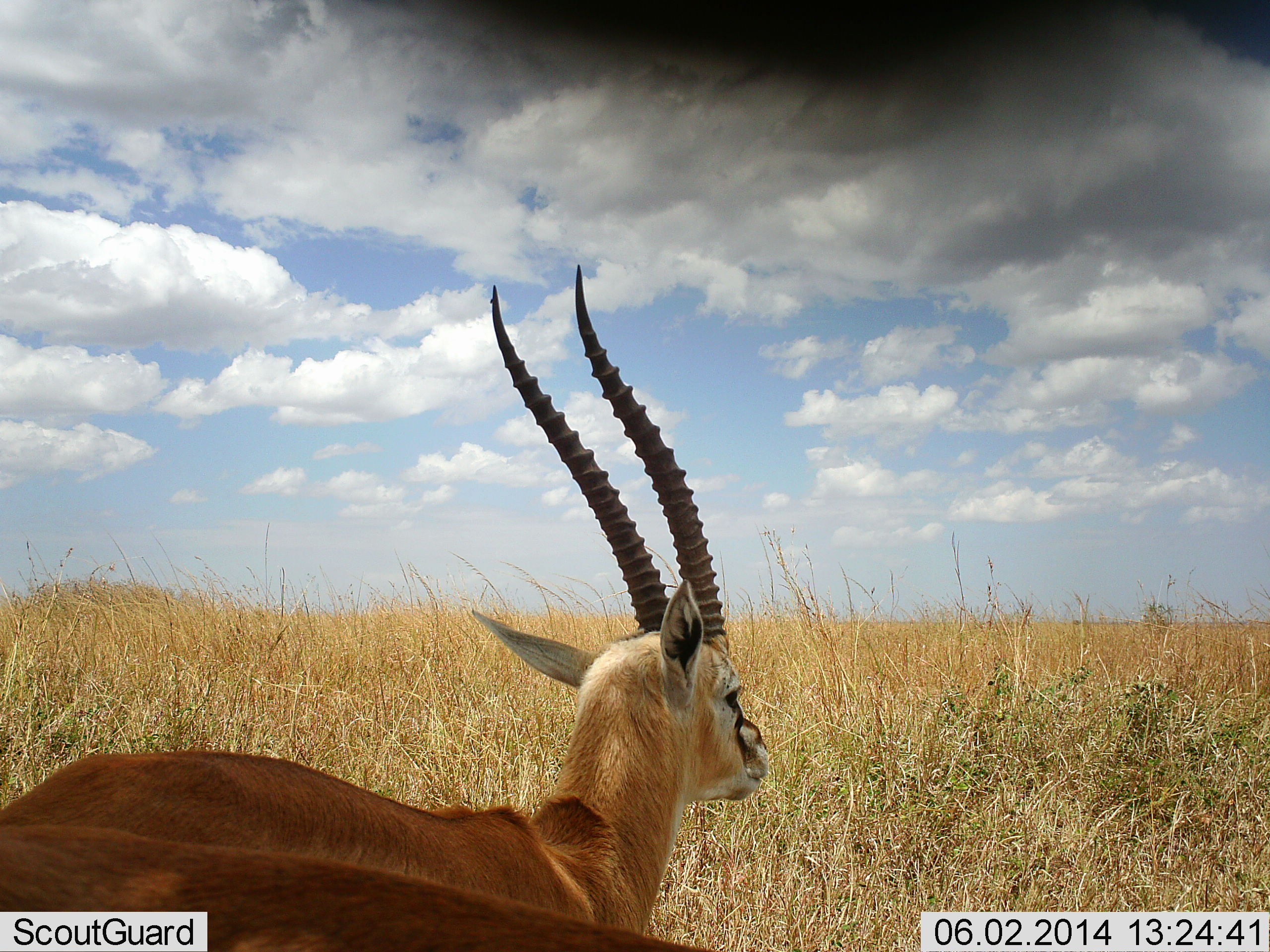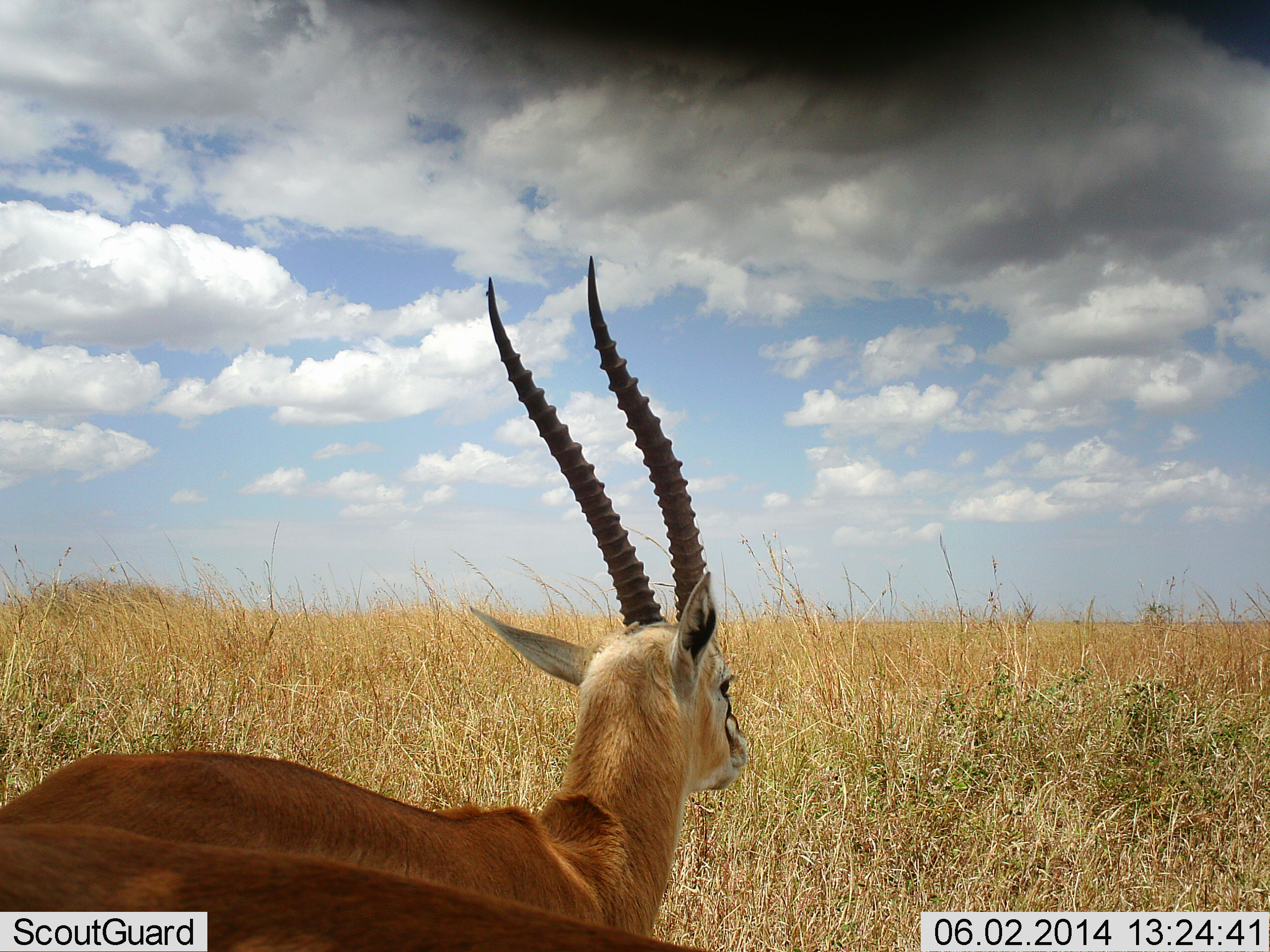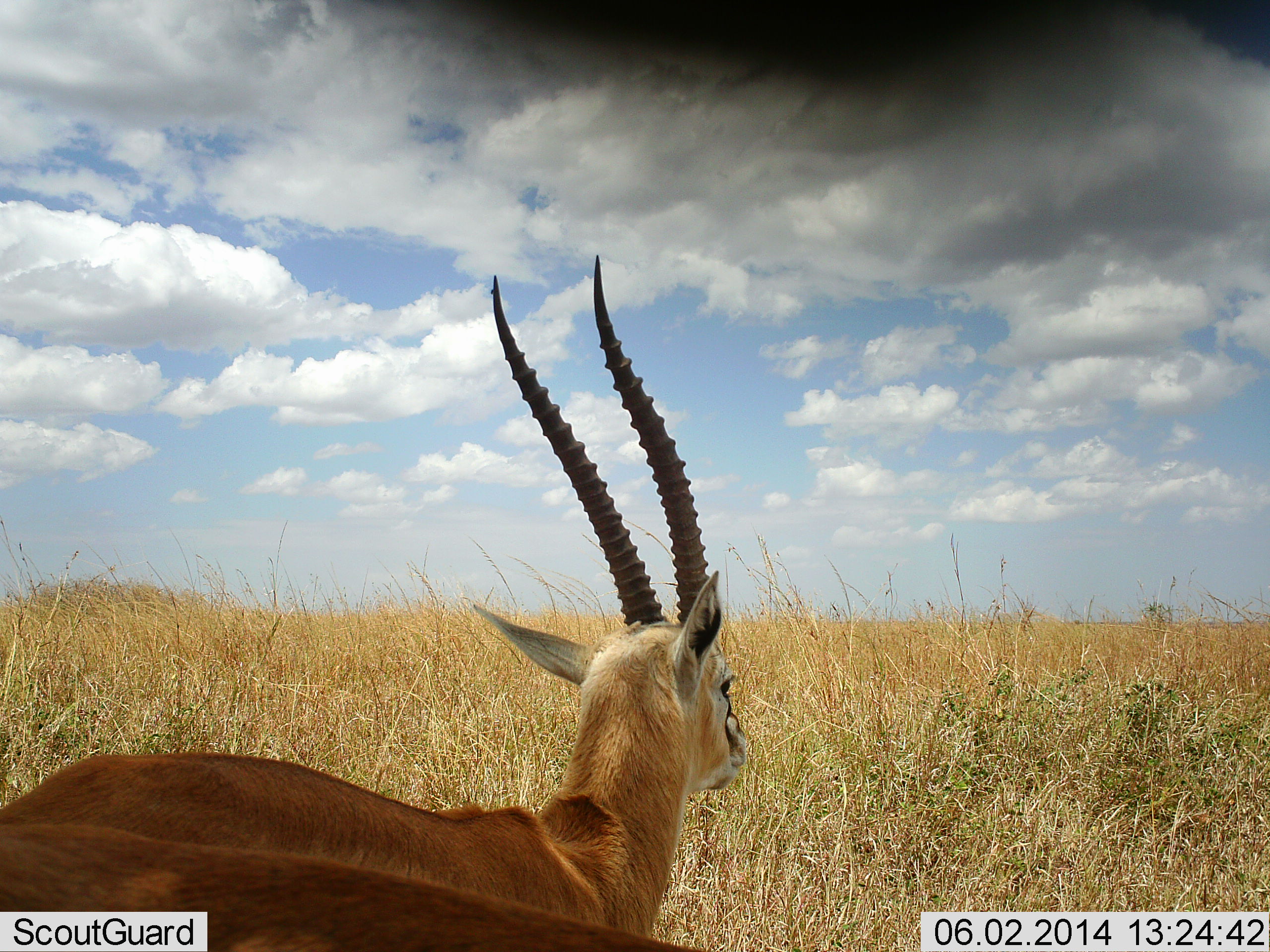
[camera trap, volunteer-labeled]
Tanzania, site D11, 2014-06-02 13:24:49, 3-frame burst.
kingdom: Animalia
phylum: Chordata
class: Mammalia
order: Artiodactyla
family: Bovidae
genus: Nanger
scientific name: Nanger granti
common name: grant's gazelle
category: gazellegrants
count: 1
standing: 90%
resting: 5%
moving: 5%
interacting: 0%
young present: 0%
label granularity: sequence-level